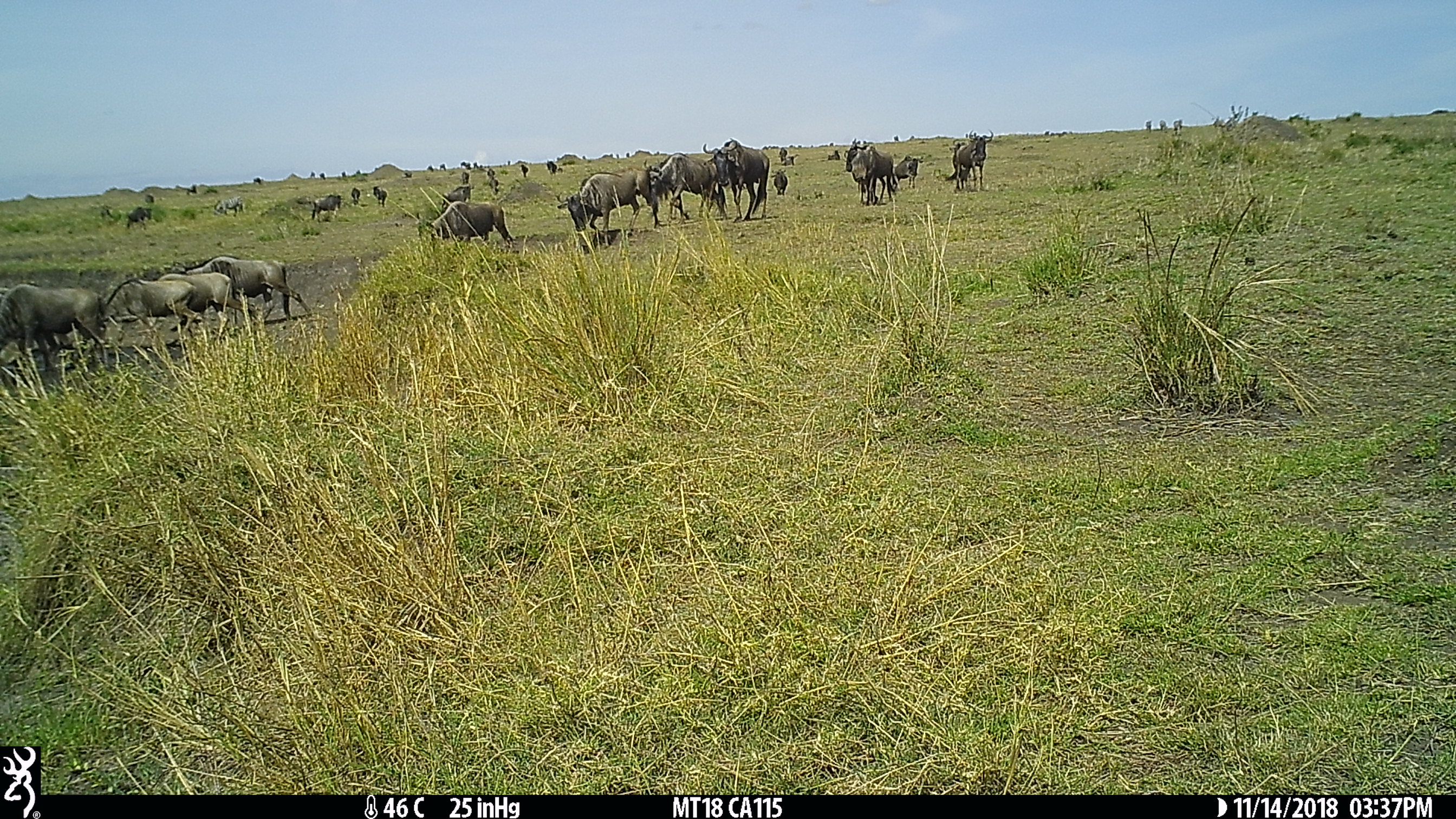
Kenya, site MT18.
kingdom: Animalia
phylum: Chordata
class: Mammalia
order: Artiodactyla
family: Bovidae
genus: Connochaetes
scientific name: Connochaetes taurinus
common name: blue wildebeest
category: wildebeest